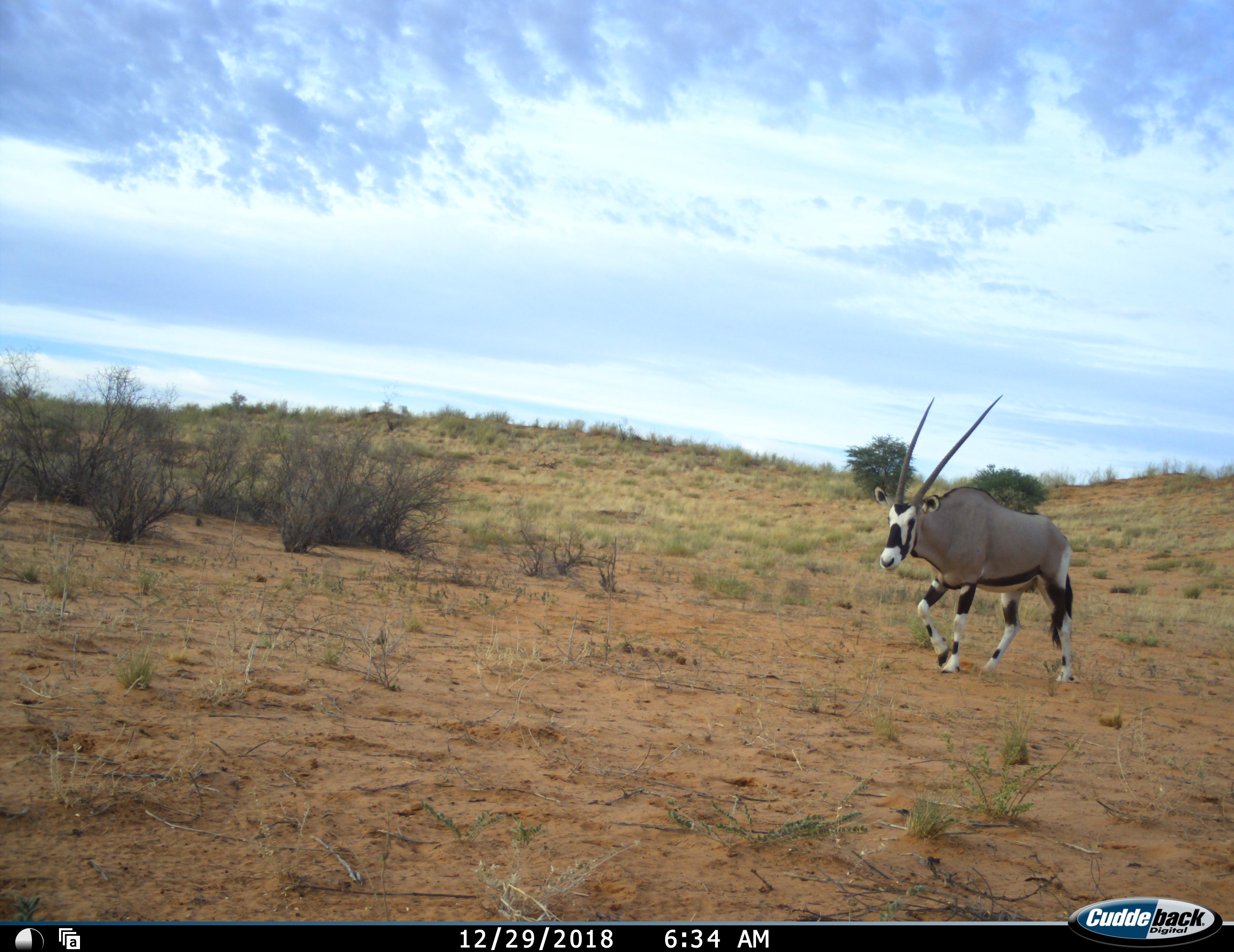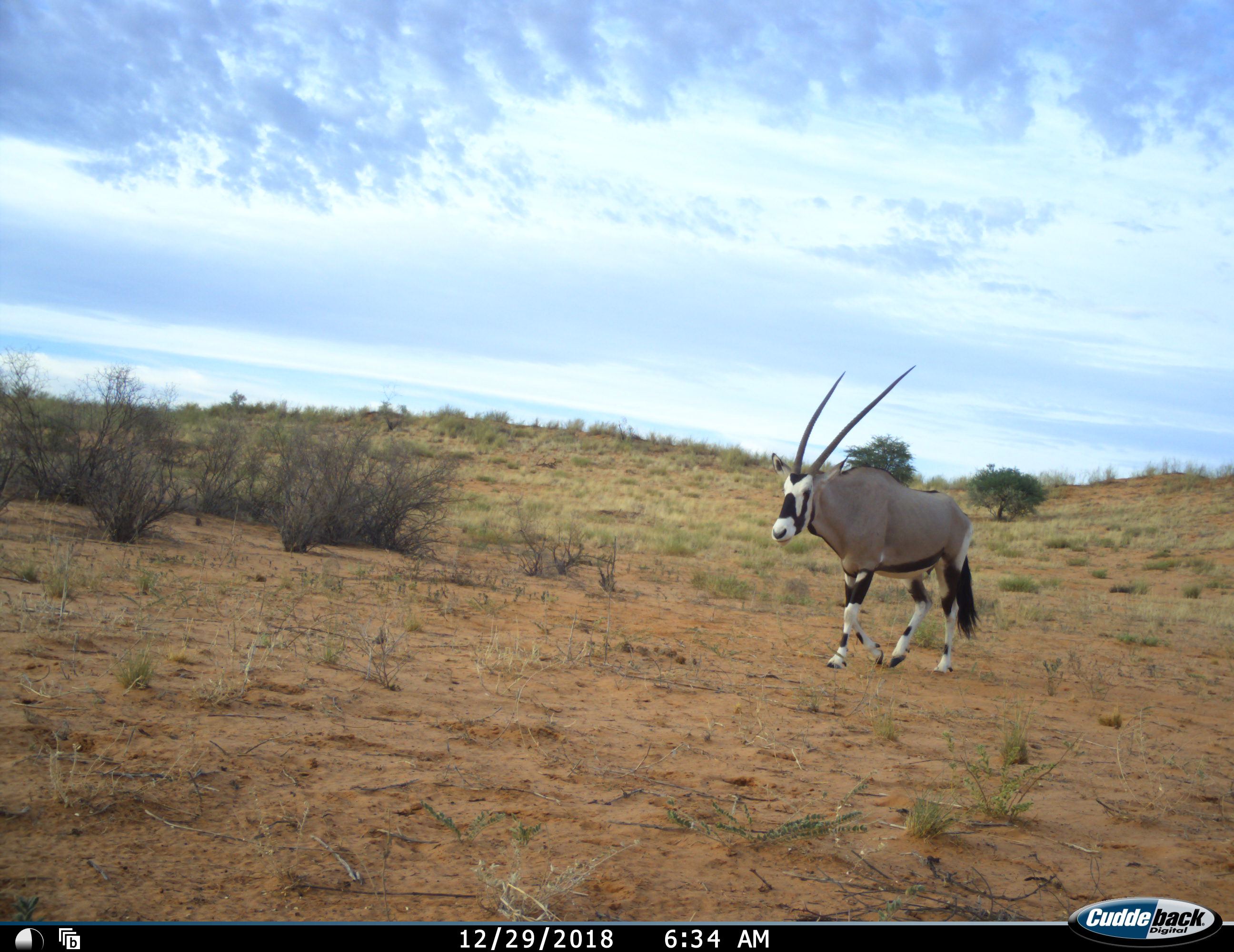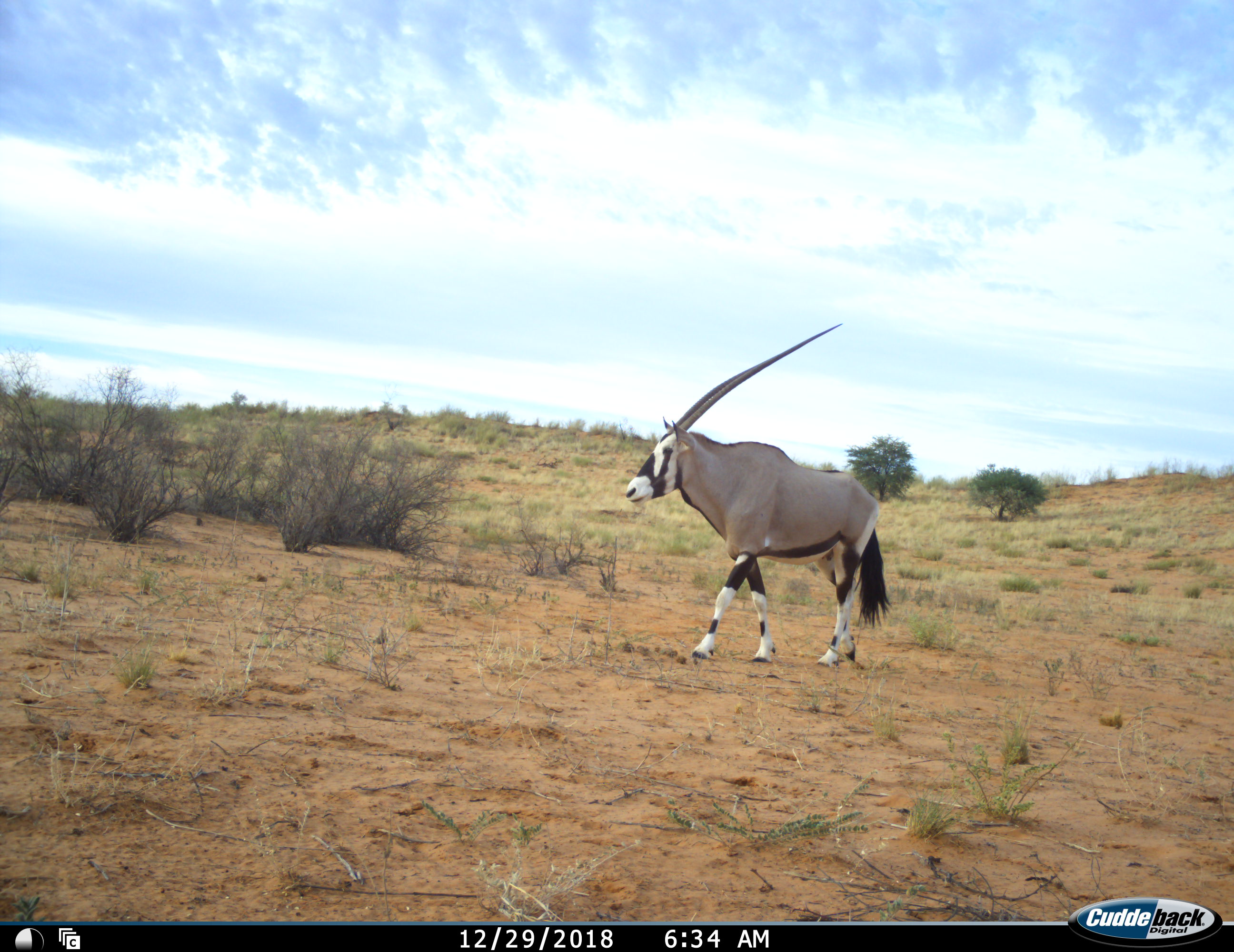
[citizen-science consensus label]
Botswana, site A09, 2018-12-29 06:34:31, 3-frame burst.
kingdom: Animalia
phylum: Chordata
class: Mammalia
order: Artiodactyla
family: Bovidae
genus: Oryx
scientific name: Oryx gazella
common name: gemsbok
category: gemsbokoryx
Gemsbokoryx (gemsbok) (Oryx gazella), count 1. Behavior (volunteer vote fractions): standing 0%, resting 0%, moving 100%, interacting 0%. Young present (vote fraction): 0%. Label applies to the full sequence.